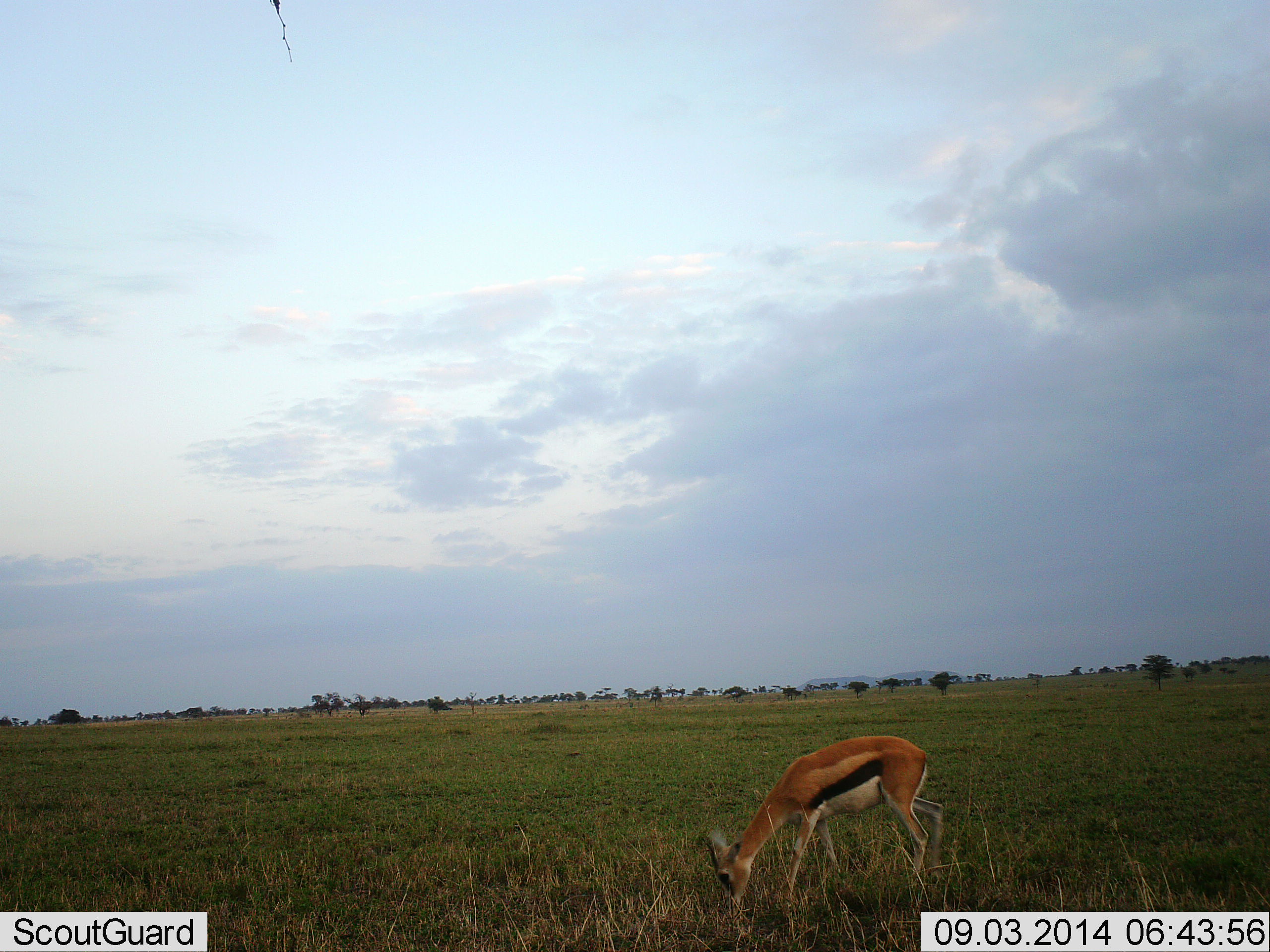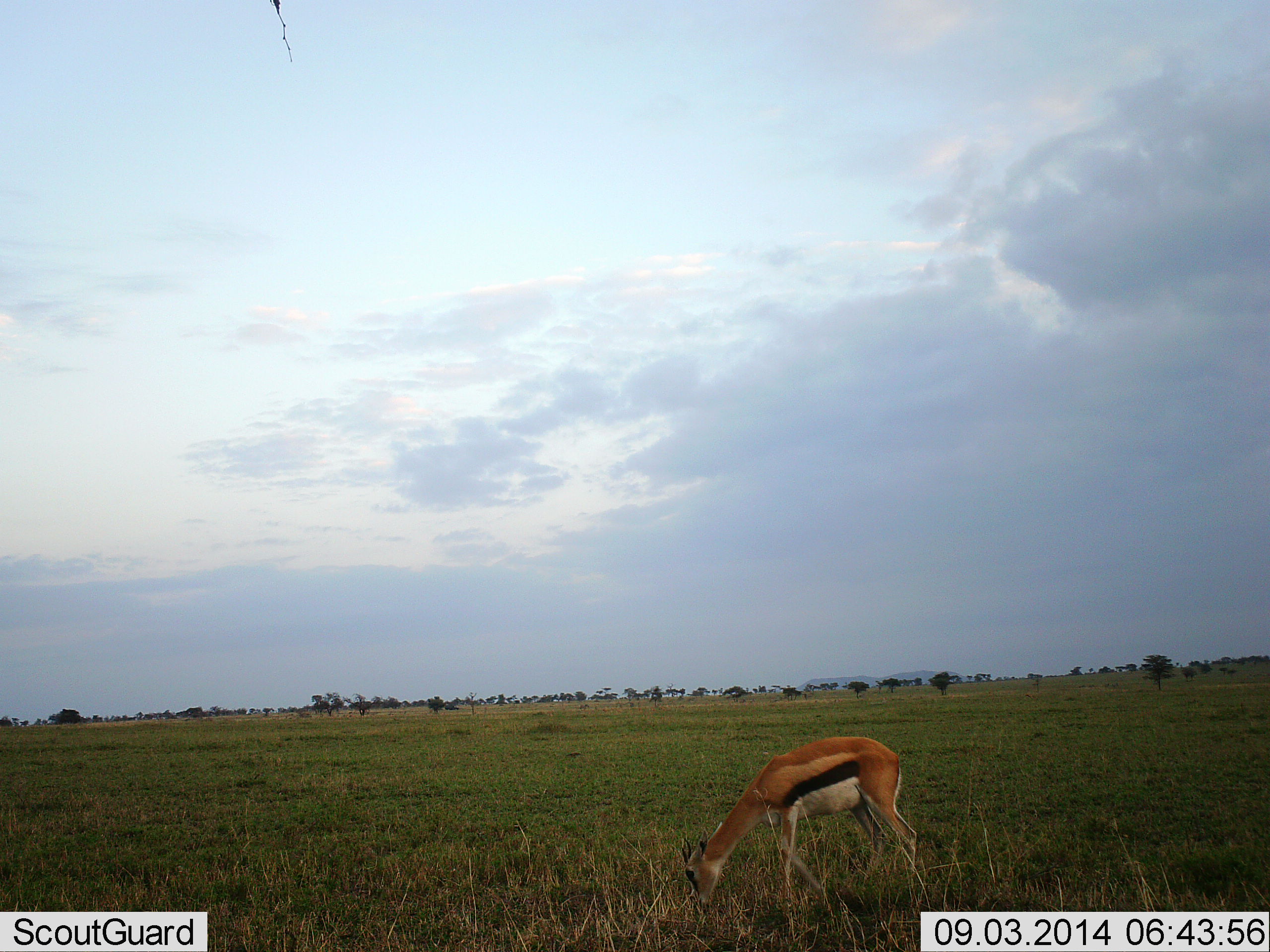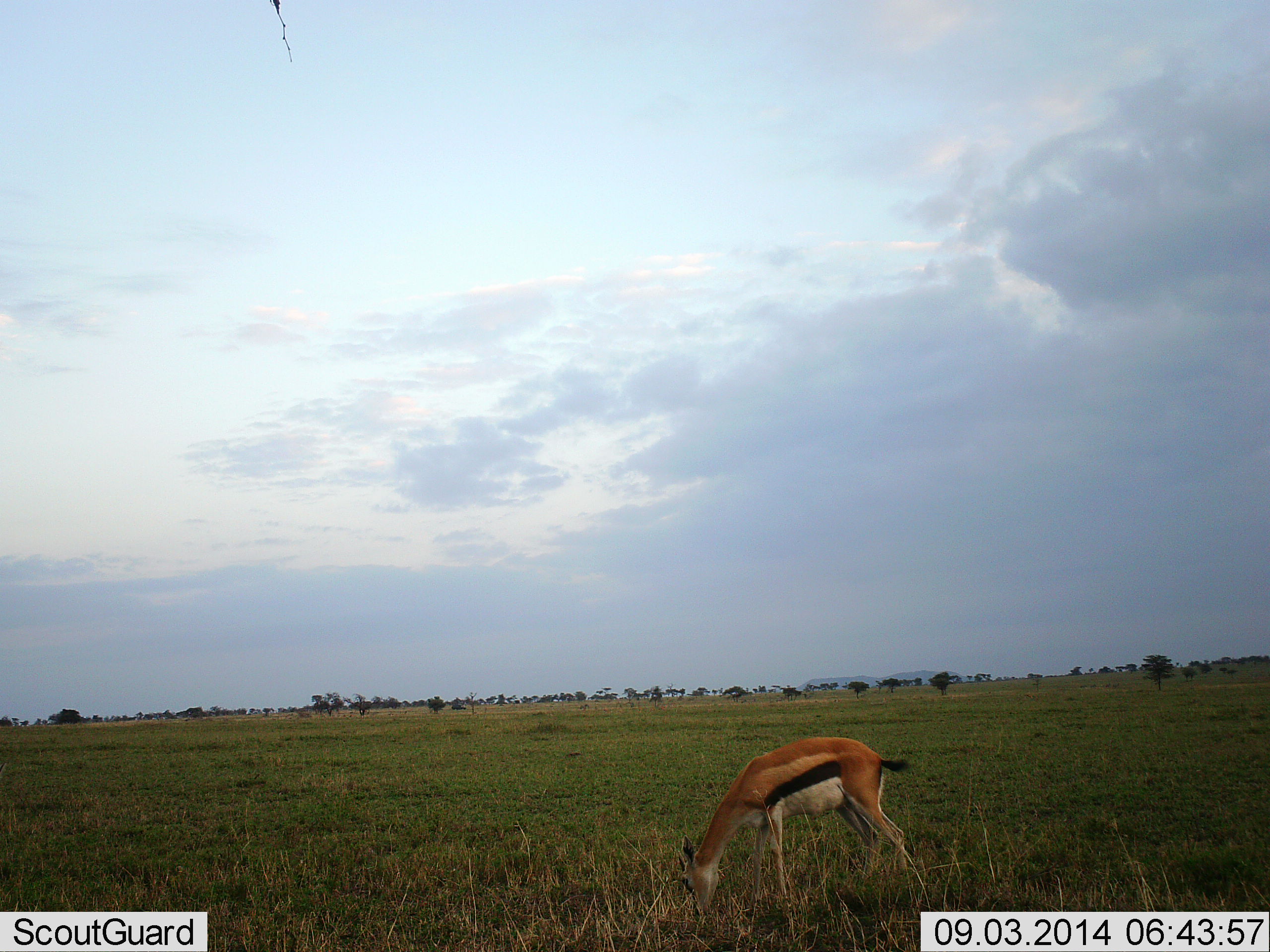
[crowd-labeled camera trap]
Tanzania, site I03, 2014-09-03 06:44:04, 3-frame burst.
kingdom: Animalia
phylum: Chordata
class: Mammalia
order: Artiodactyla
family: Bovidae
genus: Eudorcas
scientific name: Eudorcas thomsonii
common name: thomson's gazelle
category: gazellethomsons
Gazellethomsons (thomson's gazelle) (Eudorcas thomsonii), count 1. Behavior (volunteer vote fractions): standing 23%, resting 0%, moving 15%, interacting 0%. Young present (vote fraction): 0%. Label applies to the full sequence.